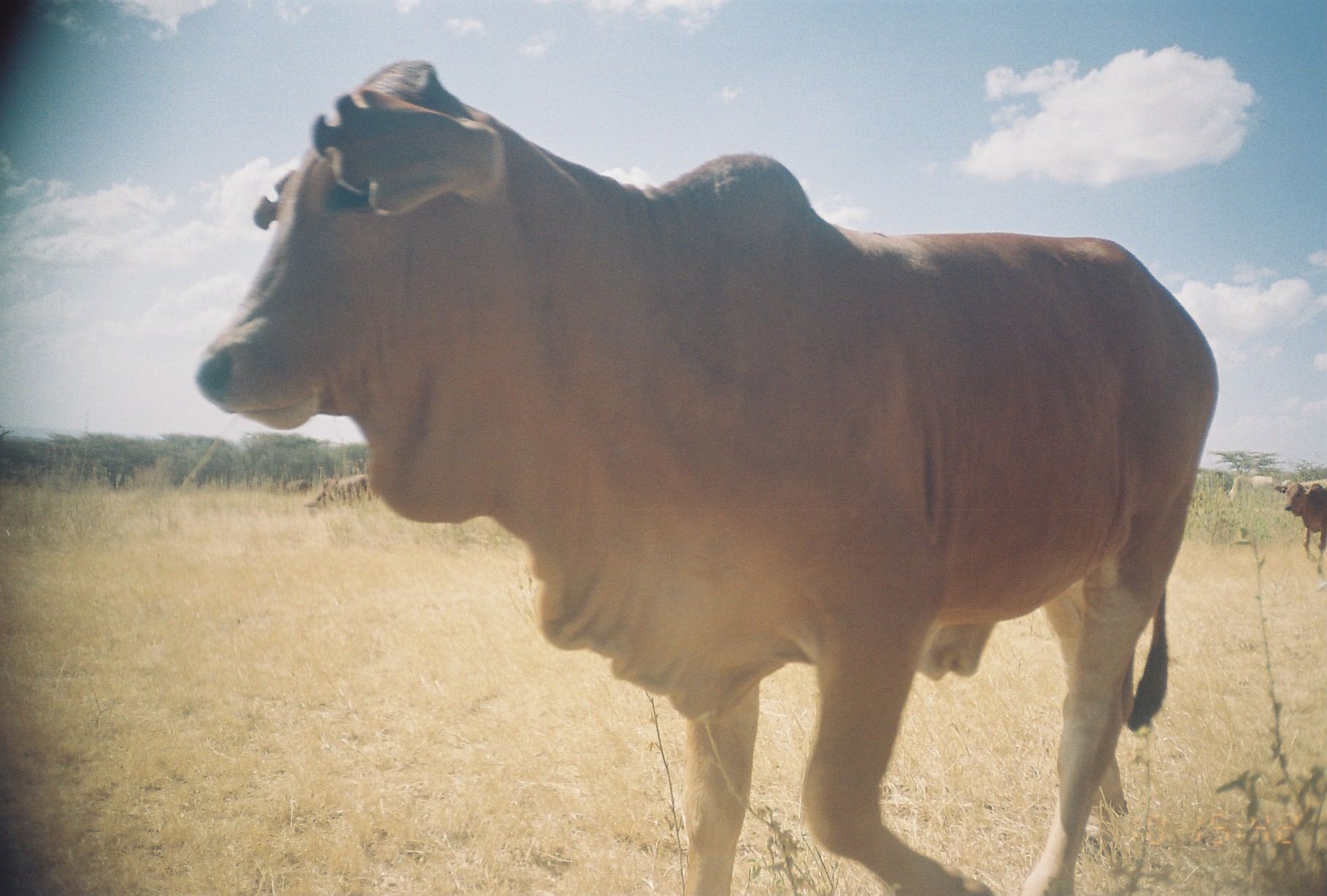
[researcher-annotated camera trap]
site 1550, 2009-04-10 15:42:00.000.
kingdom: Animalia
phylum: Chordata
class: Mammalia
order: Artiodactyla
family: Bovidae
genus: Bos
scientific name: Bos taurus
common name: domestic cattle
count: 2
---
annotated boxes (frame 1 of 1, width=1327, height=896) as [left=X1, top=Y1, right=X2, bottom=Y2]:
bos taurus: [left=193, top=57, right=1220, bottom=896]; [left=1273, top=482, right=1327, bottom=574]; [left=307, top=475, right=376, bottom=517]; [left=1227, top=476, right=1253, bottom=504]; [left=282, top=478, right=310, bottom=495]; [left=1248, top=476, right=1273, bottom=495]; [left=1273, top=478, right=1295, bottom=493]; [left=264, top=482, right=281, bottom=495]